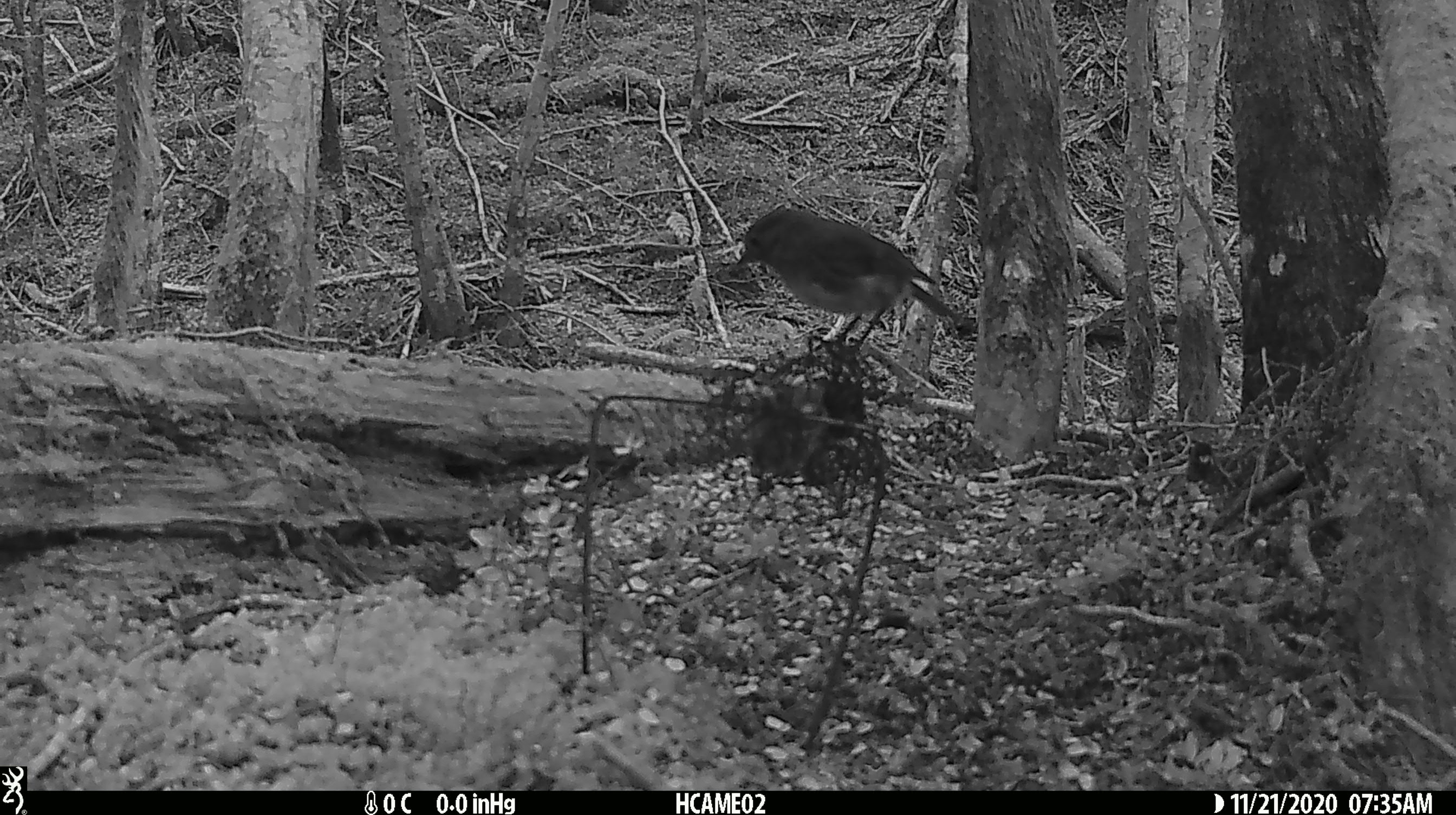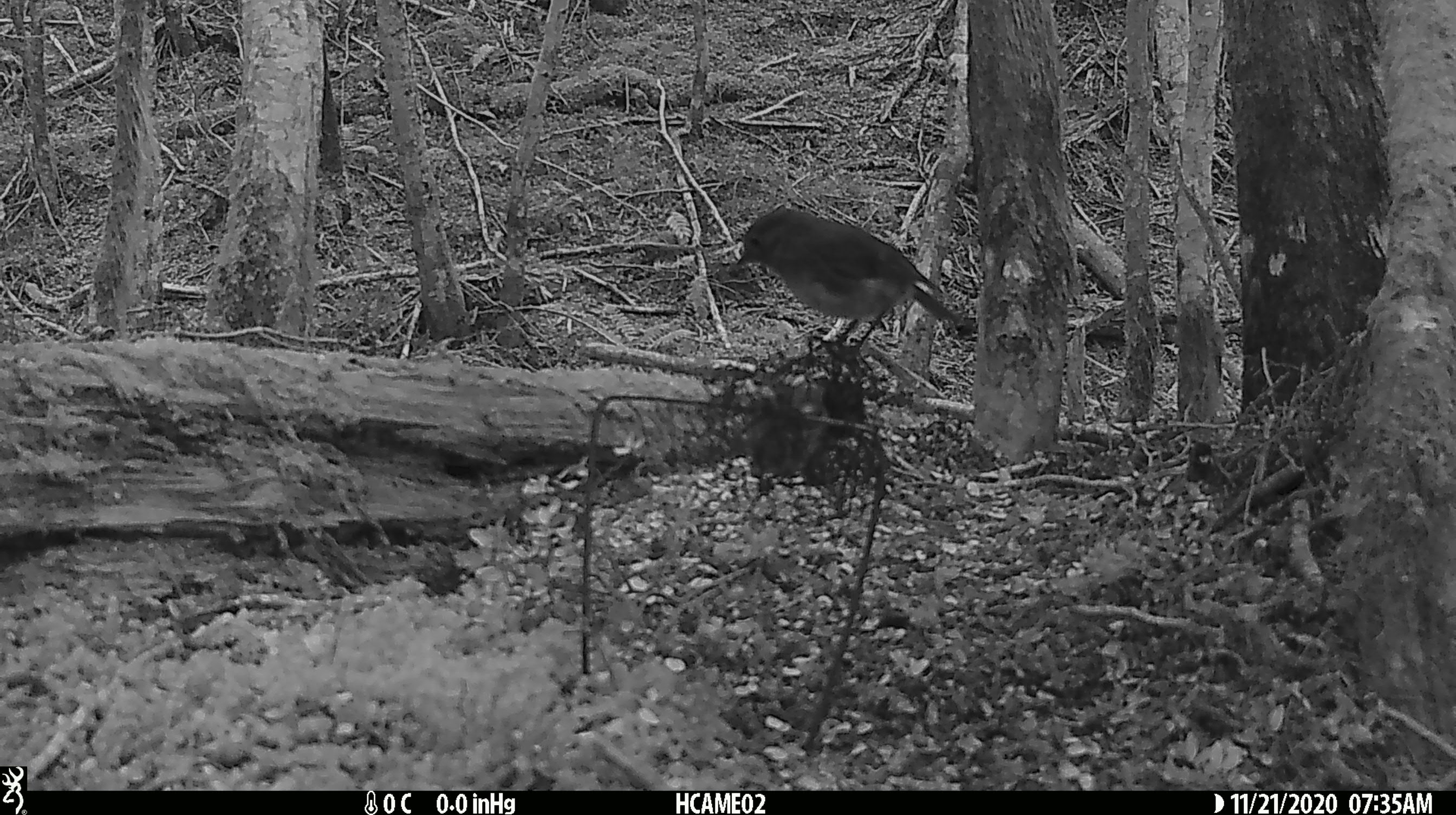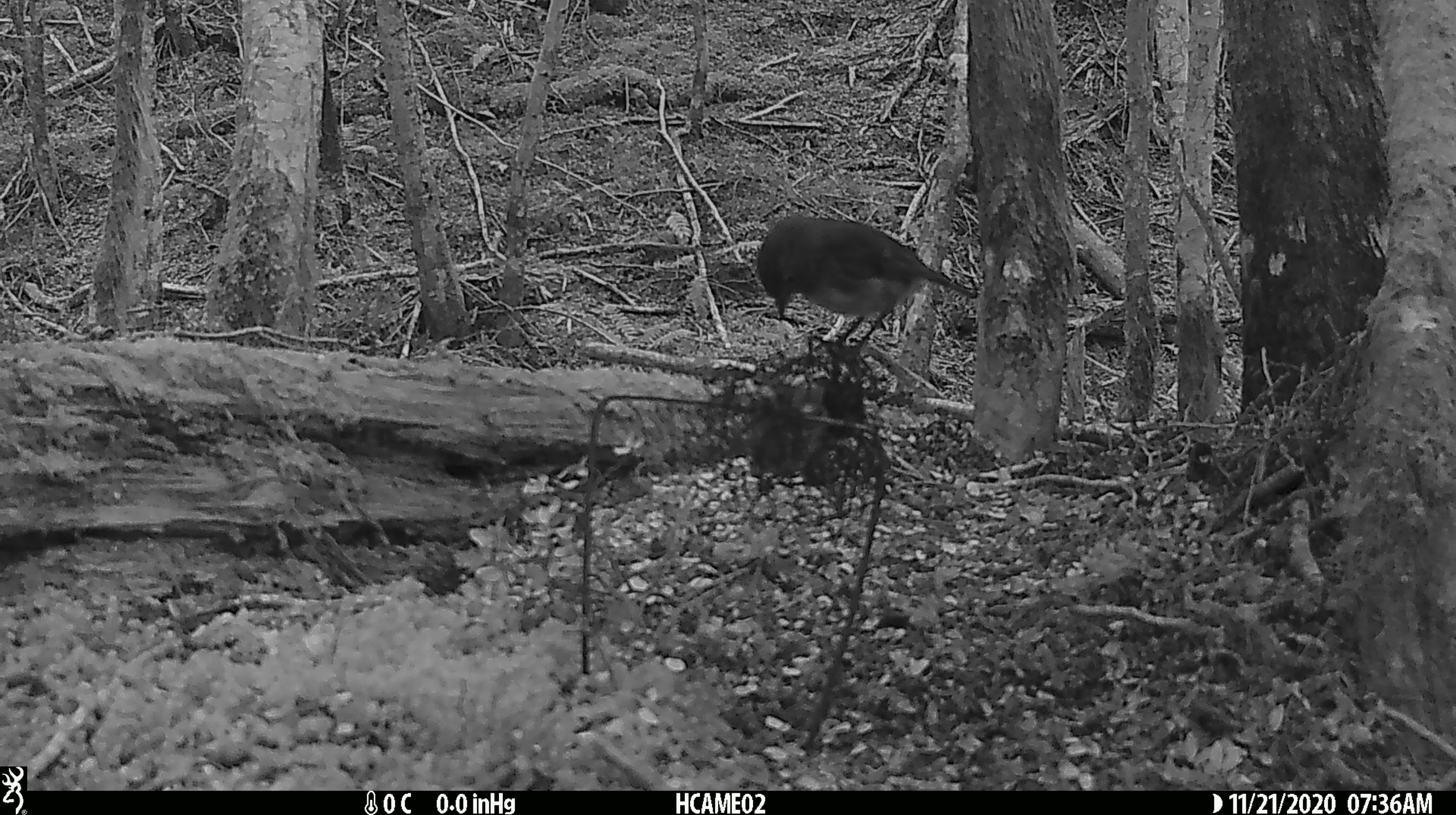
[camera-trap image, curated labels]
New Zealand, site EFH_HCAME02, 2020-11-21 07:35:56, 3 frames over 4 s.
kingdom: Animalia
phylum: Chordata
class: Aves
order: Passeriformes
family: Petroicidae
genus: Petroica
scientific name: Petroica australis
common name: new zealand robin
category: robin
Robin (new zealand robin) (Petroica australis).